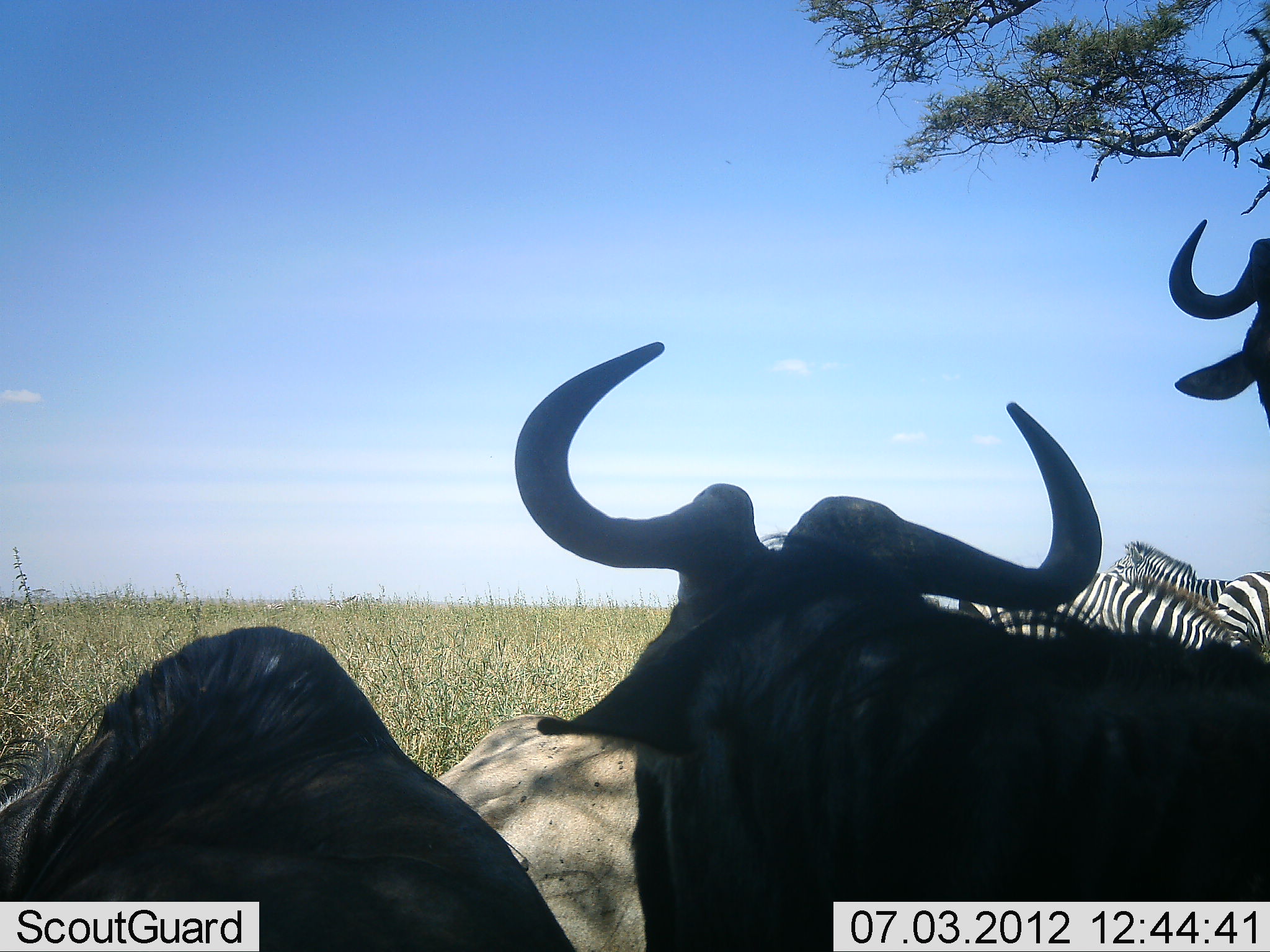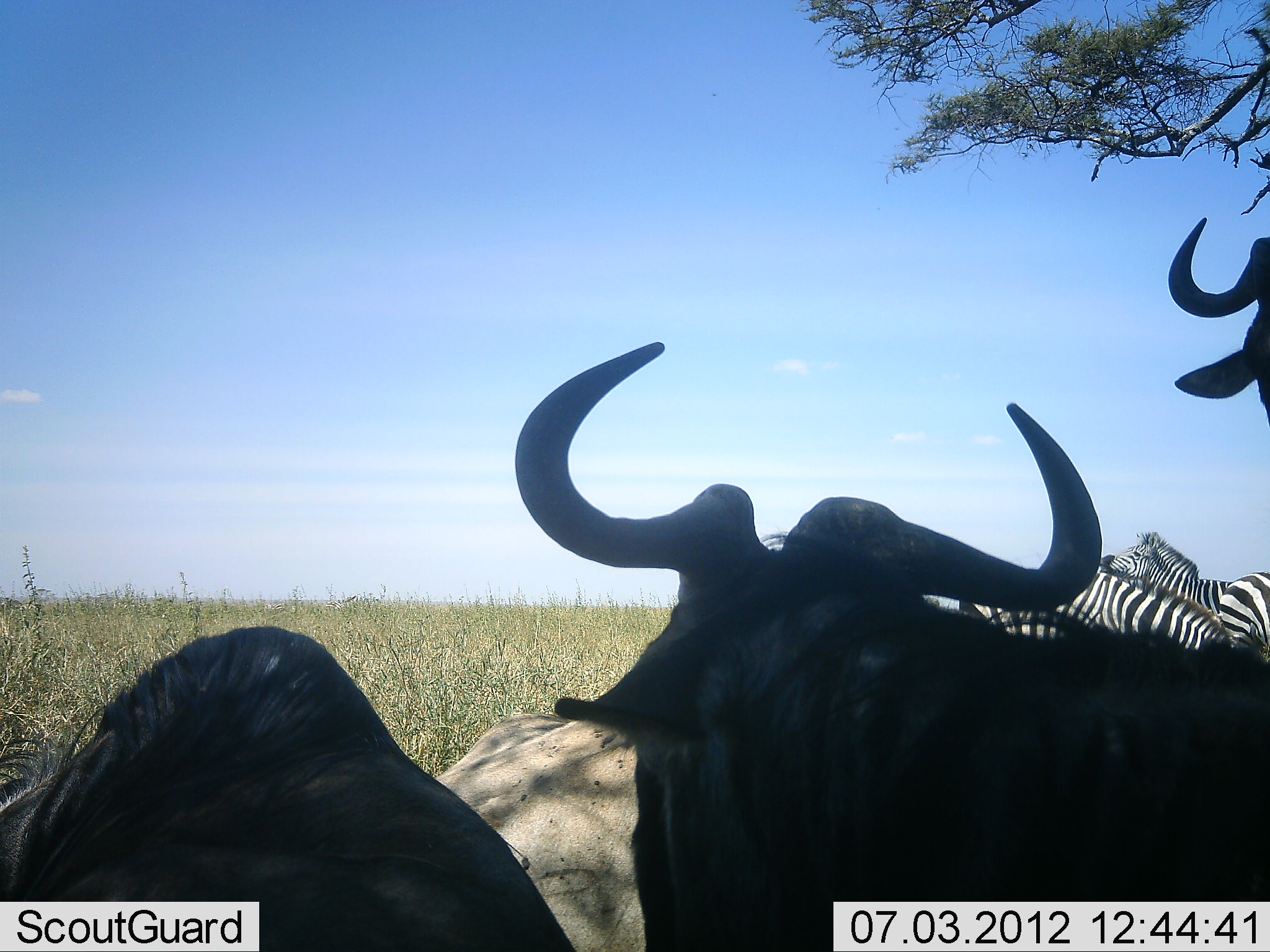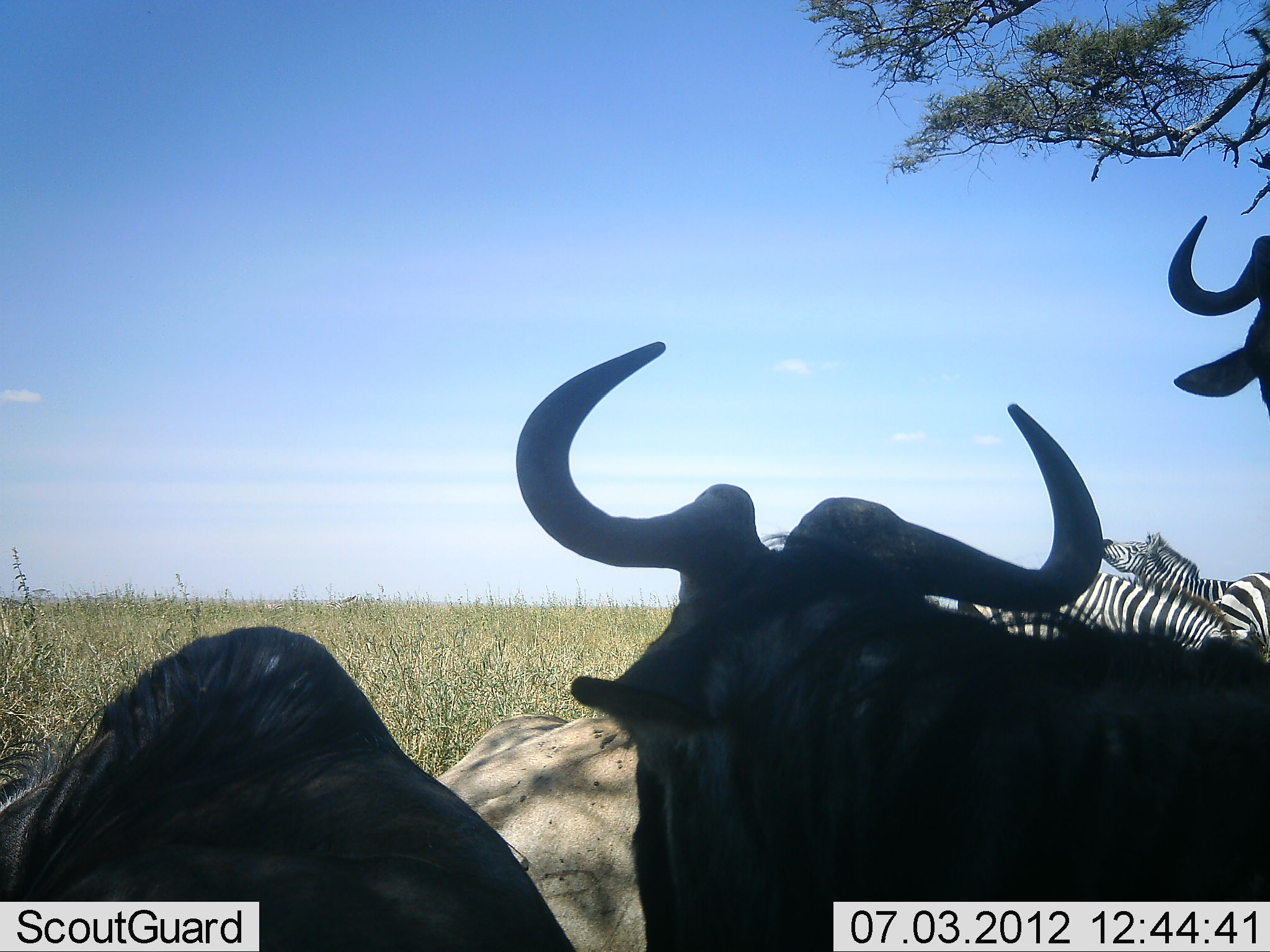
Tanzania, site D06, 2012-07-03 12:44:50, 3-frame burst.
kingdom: Animalia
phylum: Chordata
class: Mammalia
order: Artiodactyla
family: Bovidae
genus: Connochaetes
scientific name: Connochaetes taurinus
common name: blue wildebeest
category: wildebeest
Wildebeest (blue wildebeest) (Connochaetes taurinus), count 4. Behavior (volunteer vote fractions): standing 60%, resting 70%, moving 0%, interacting 0%. Young present (vote fraction): 0%. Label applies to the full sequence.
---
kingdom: Animalia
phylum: Chordata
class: Mammalia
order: Perissodactyla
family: Equidae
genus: Equus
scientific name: Equus quagga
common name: plains zebra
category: zebra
Zebra (plains zebra) (Equus quagga), count 3. Behavior (volunteer vote fractions): standing 70%, resting 10%, moving 0%, interacting 30%. Young present (vote fraction): 0%. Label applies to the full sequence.